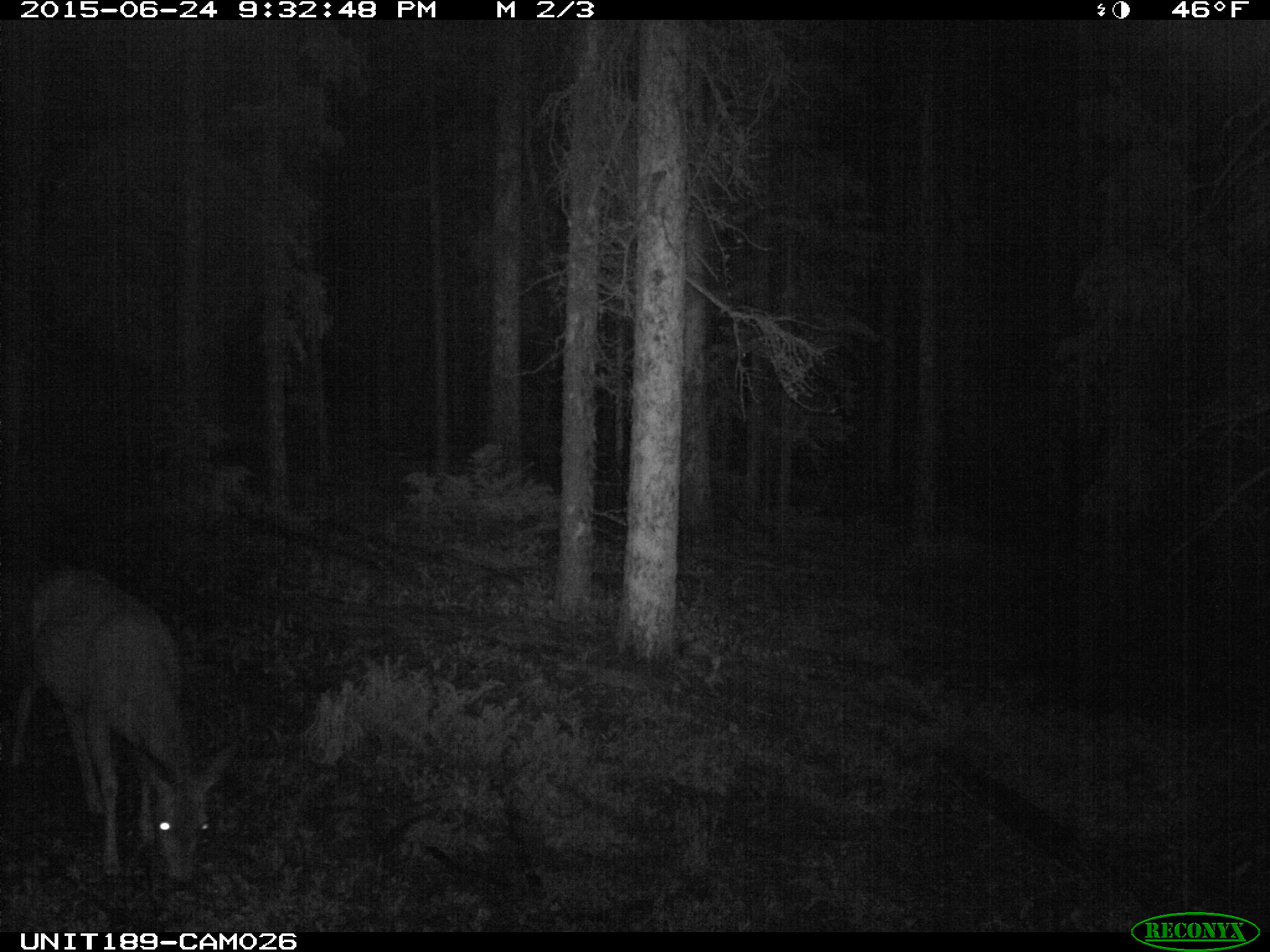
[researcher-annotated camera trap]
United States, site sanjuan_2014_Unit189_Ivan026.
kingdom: Animalia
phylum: Chordata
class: Mammalia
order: Artiodactyla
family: Cervidae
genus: Odocoileus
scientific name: Odocoileus hemionus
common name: mule deer